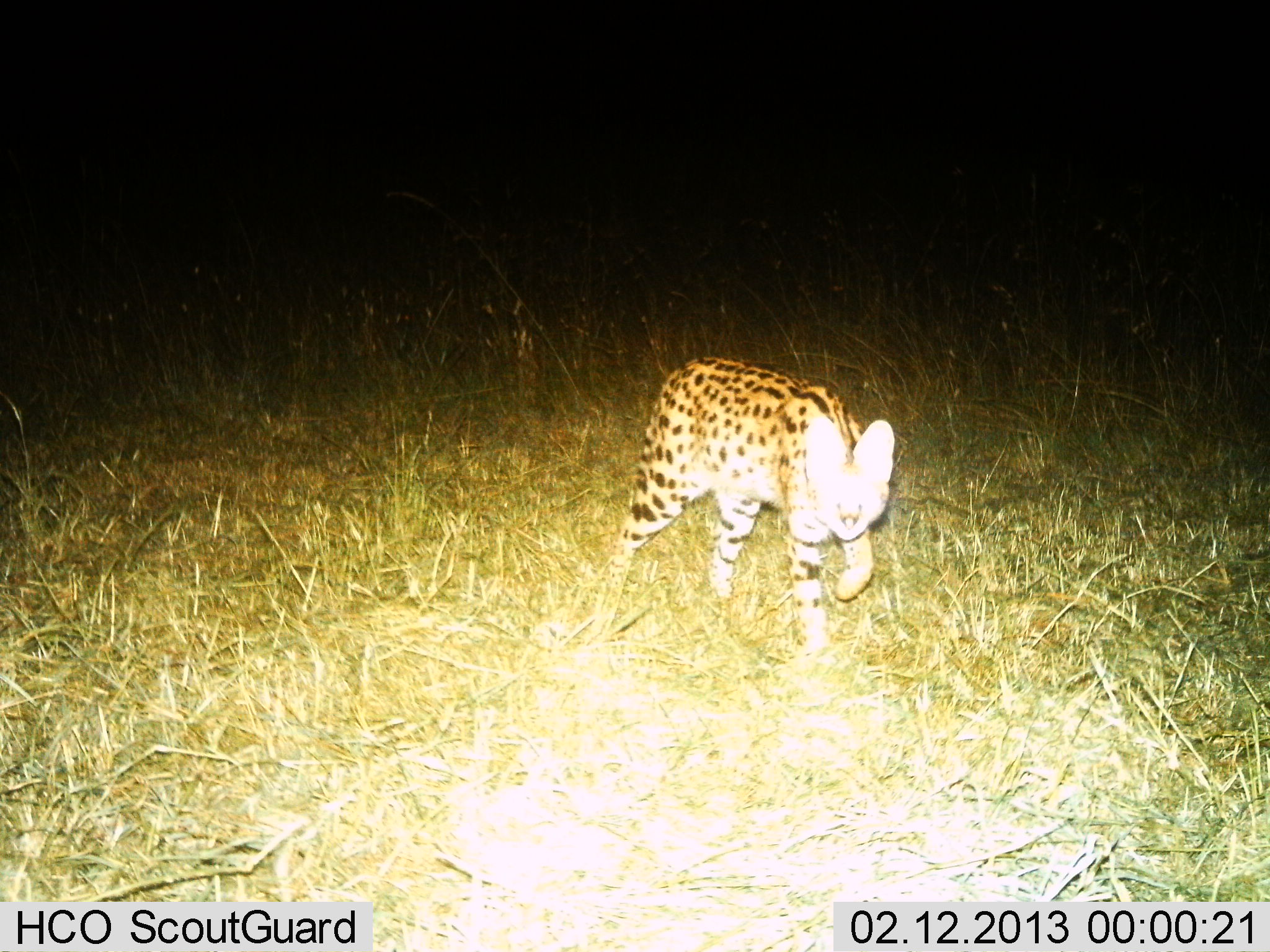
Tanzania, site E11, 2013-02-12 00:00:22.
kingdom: Animalia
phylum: Chordata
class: Mammalia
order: Carnivora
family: Felidae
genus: Leptailurus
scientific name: Leptailurus serval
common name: serval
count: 1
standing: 18%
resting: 0%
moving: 86%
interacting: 0%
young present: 0%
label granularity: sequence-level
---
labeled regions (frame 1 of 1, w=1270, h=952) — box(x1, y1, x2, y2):
animal: box(607, 355, 895, 659)